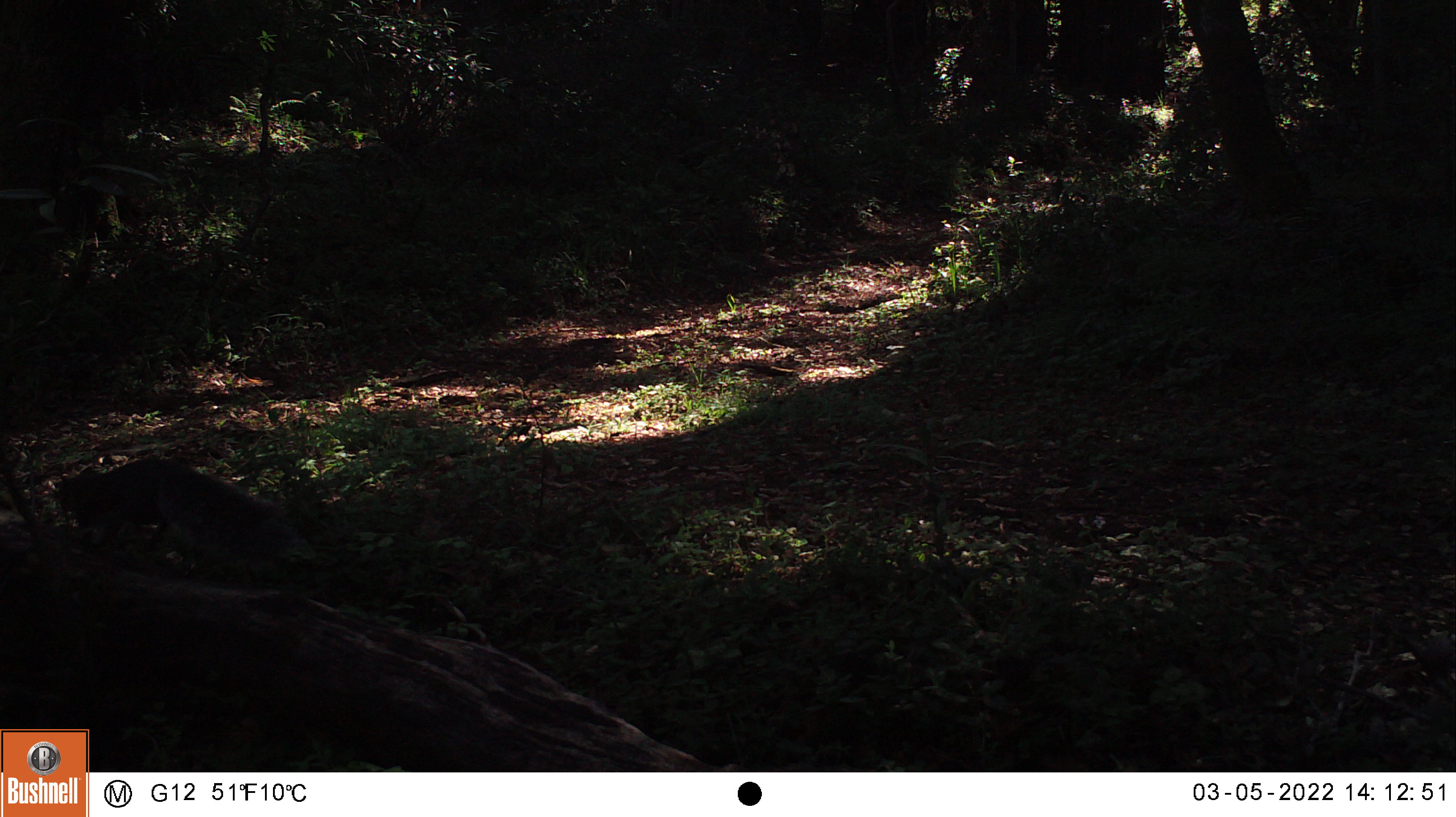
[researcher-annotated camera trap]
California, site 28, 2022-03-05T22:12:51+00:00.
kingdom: Animalia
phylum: Chordata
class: Mammalia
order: Rodentia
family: Sciuridae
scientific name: Sciuridae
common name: squirrel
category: unknown squirrel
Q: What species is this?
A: Unknown squirrel (squirrel) (Sciuridae).